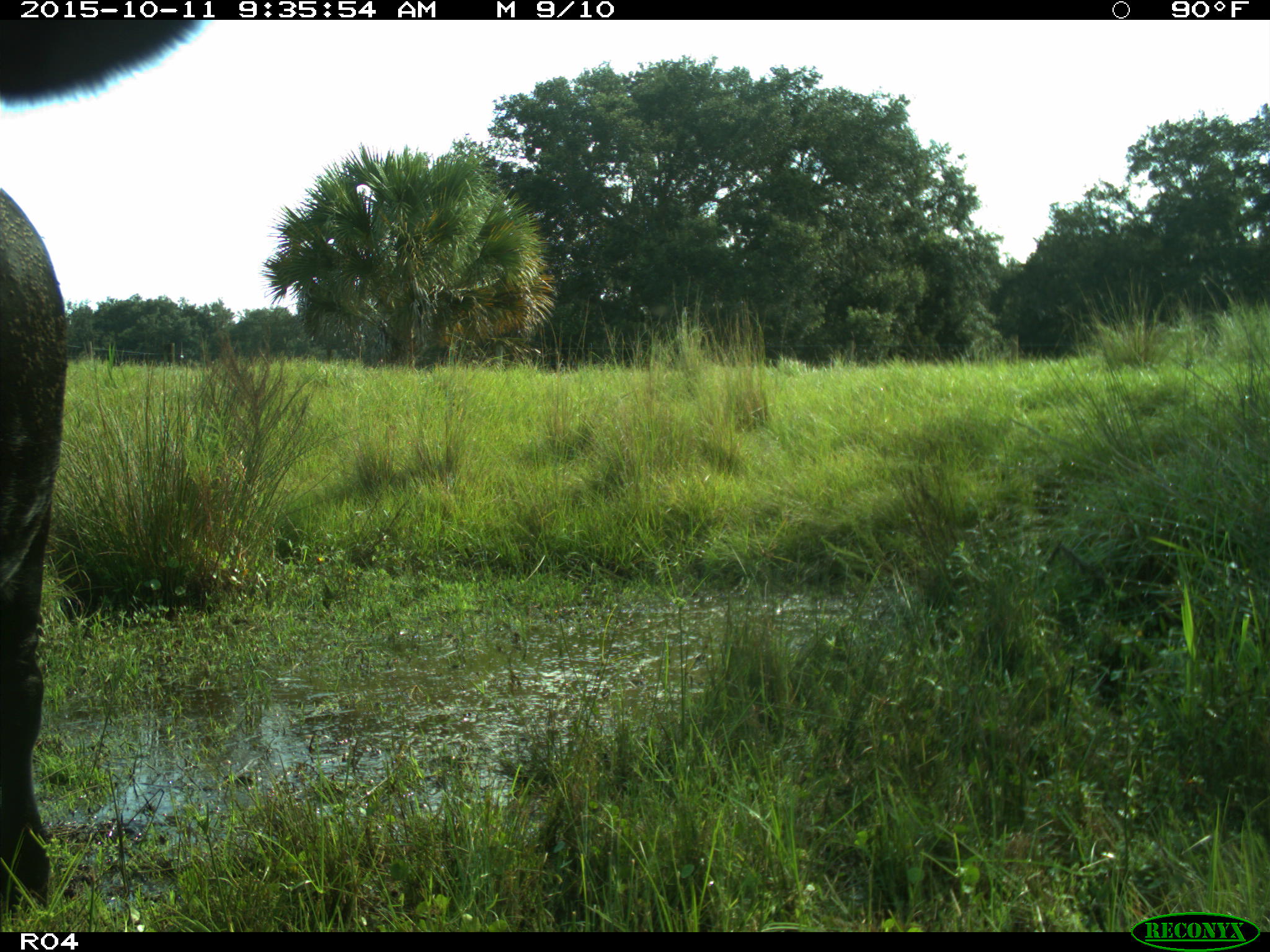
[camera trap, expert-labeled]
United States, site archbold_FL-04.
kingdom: Animalia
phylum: Chordata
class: Mammalia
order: Artiodactyla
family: Bovidae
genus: Bos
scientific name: Bos taurus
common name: domestic cow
Bos taurus (domestic cow).